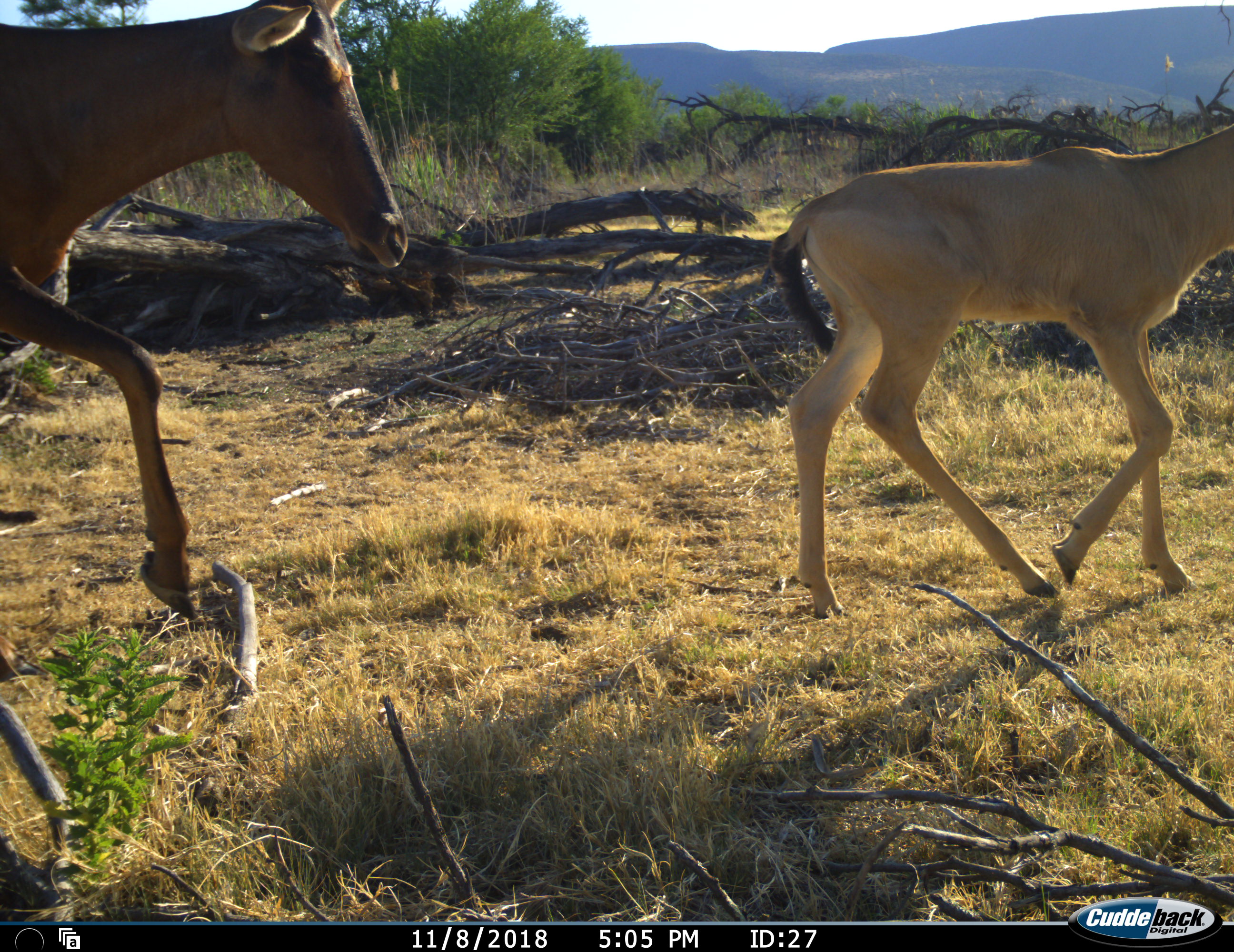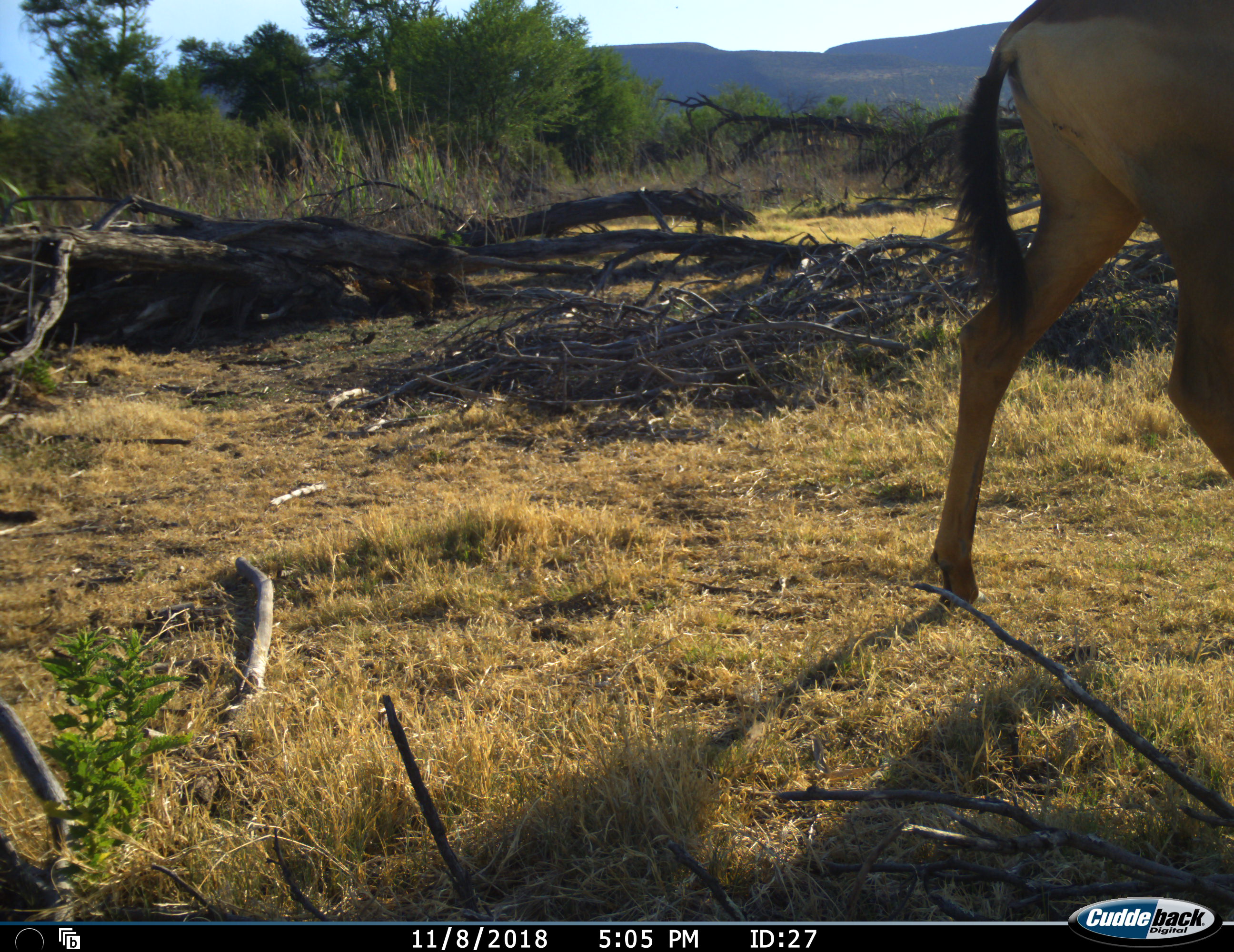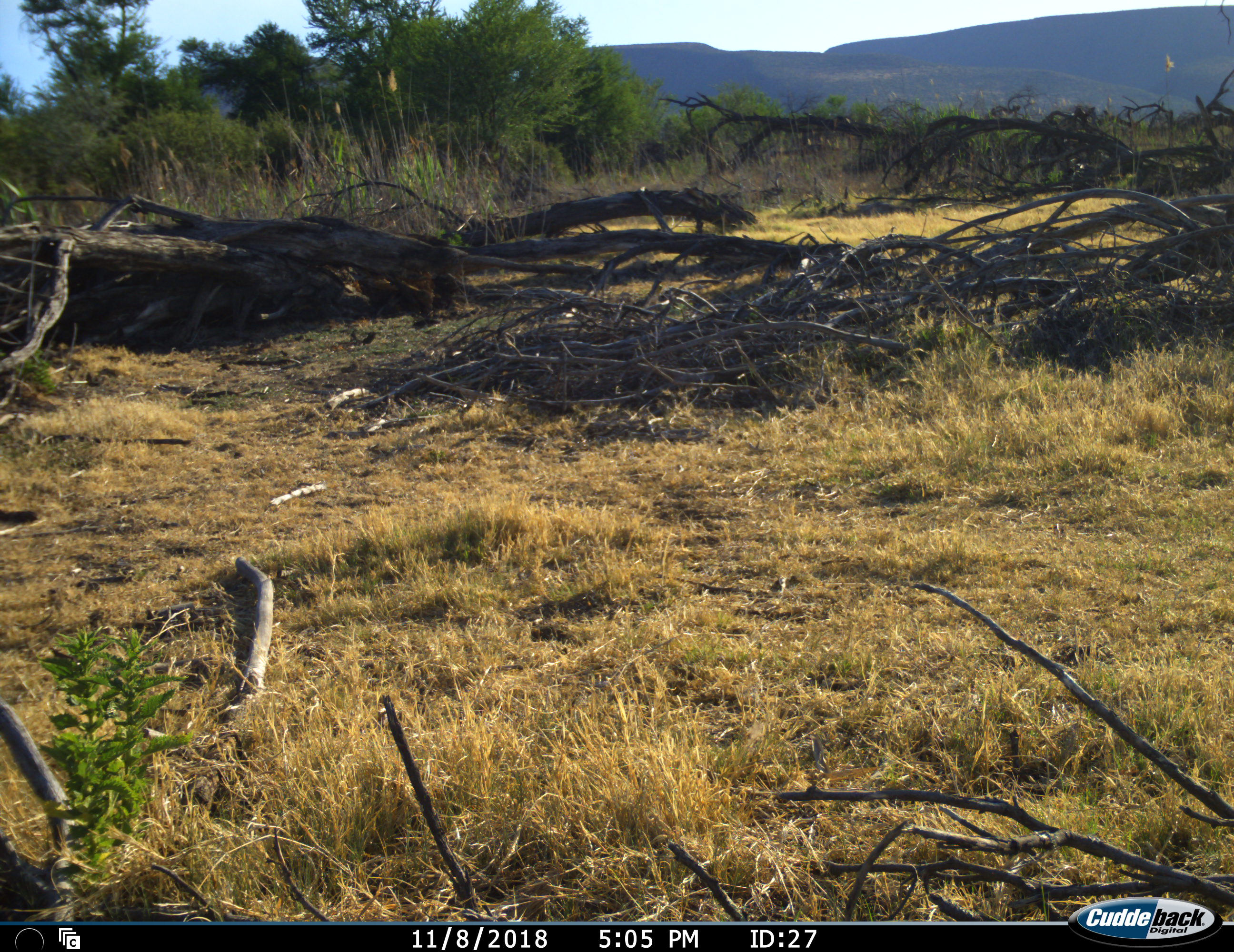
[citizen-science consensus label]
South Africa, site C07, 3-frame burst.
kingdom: Animalia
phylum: Chordata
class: Mammalia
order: Artiodactyla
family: Bovidae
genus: Alcelaphus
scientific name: Alcelaphus buselaphus caama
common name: red hartebeest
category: hartebeestred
Hartebeestred (red hartebeest) (Alcelaphus buselaphus caama), count 2. Behavior (volunteer vote fractions): standing 0%, resting 0%, moving 100%, interacting 0%. Young present (vote fraction): 100%. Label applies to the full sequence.